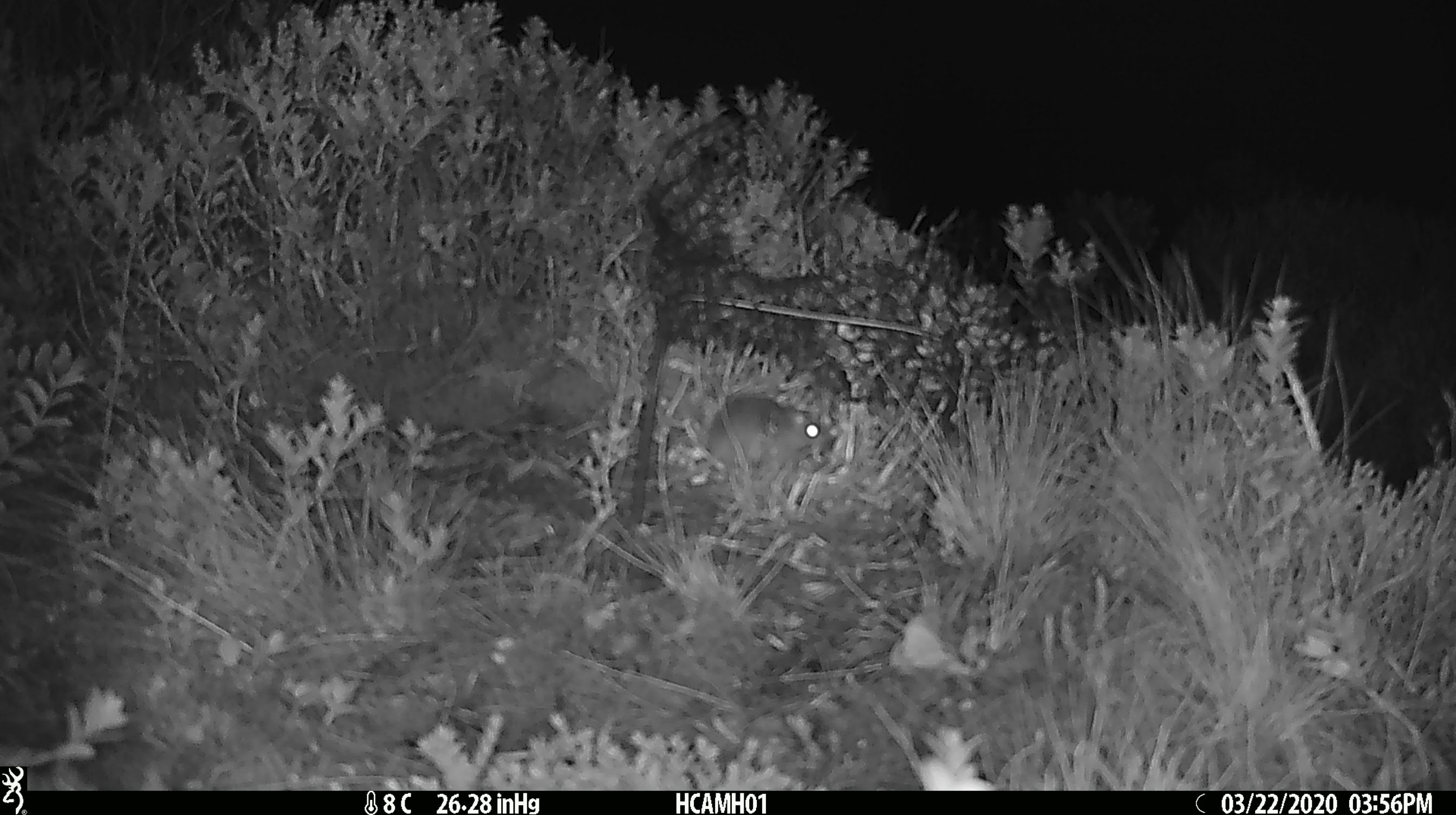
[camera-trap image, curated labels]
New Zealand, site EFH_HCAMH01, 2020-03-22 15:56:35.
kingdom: Animalia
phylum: Chordata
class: Mammalia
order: Rodentia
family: Muridae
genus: Mus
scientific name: Mus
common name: mouse